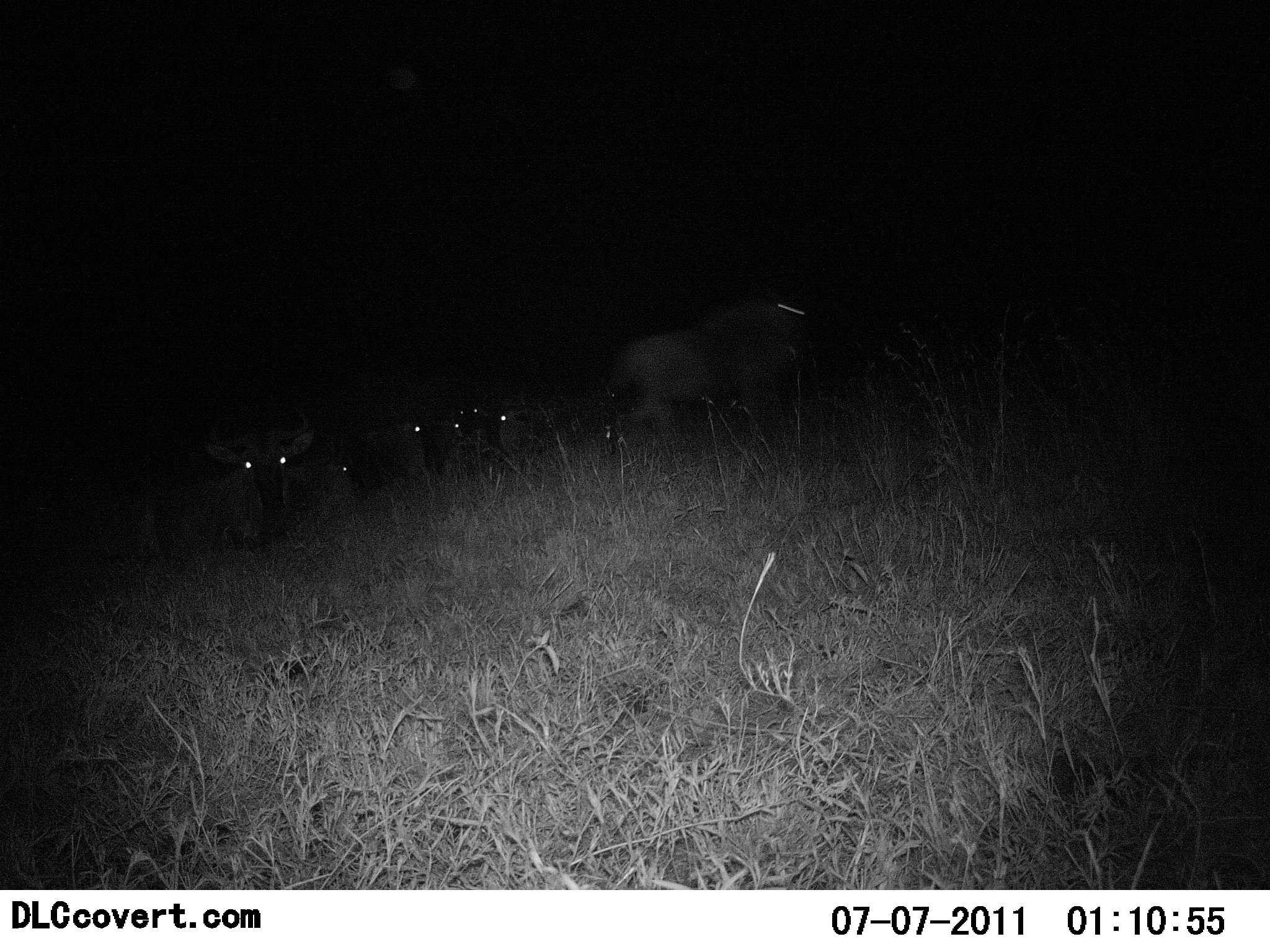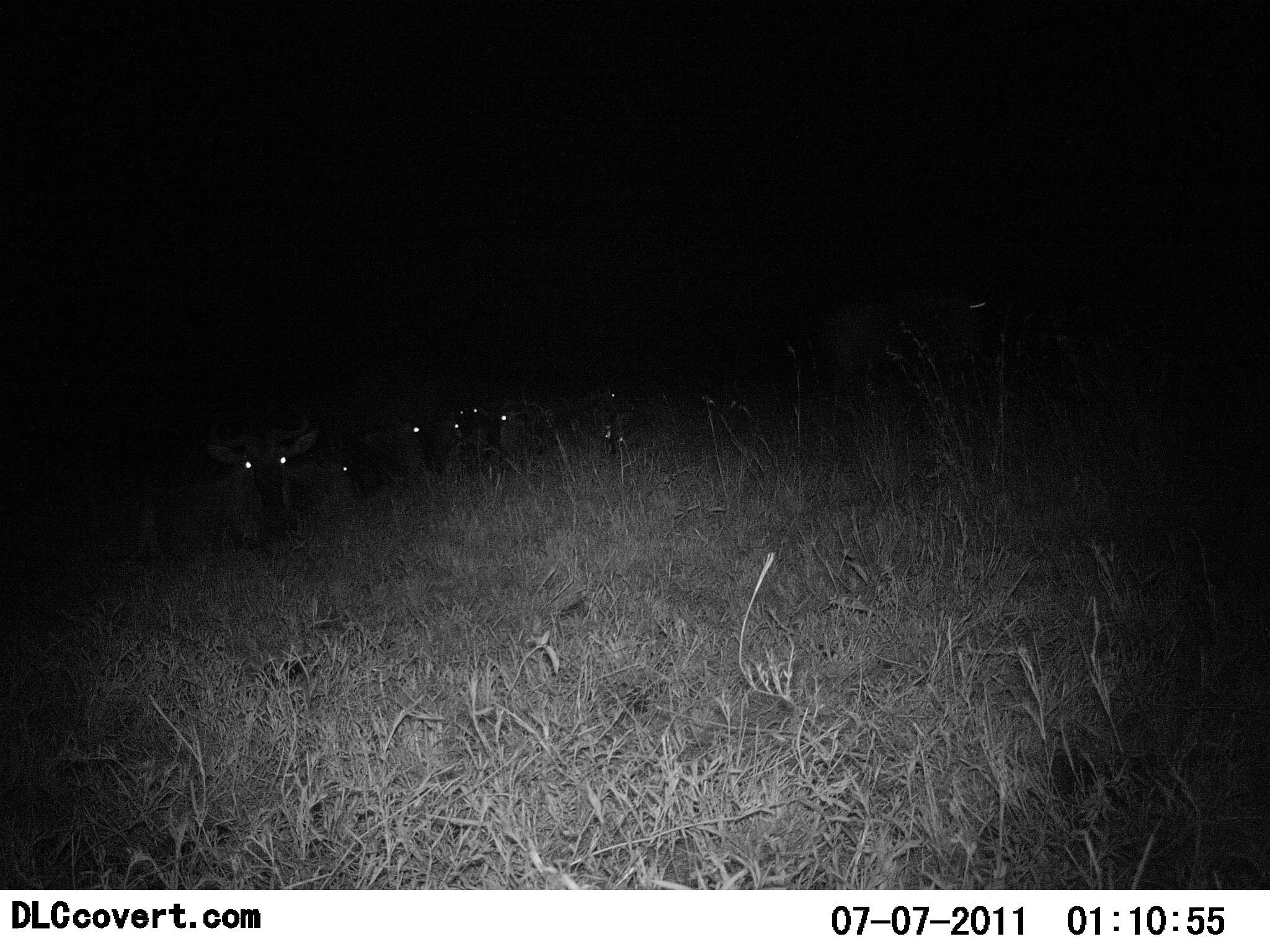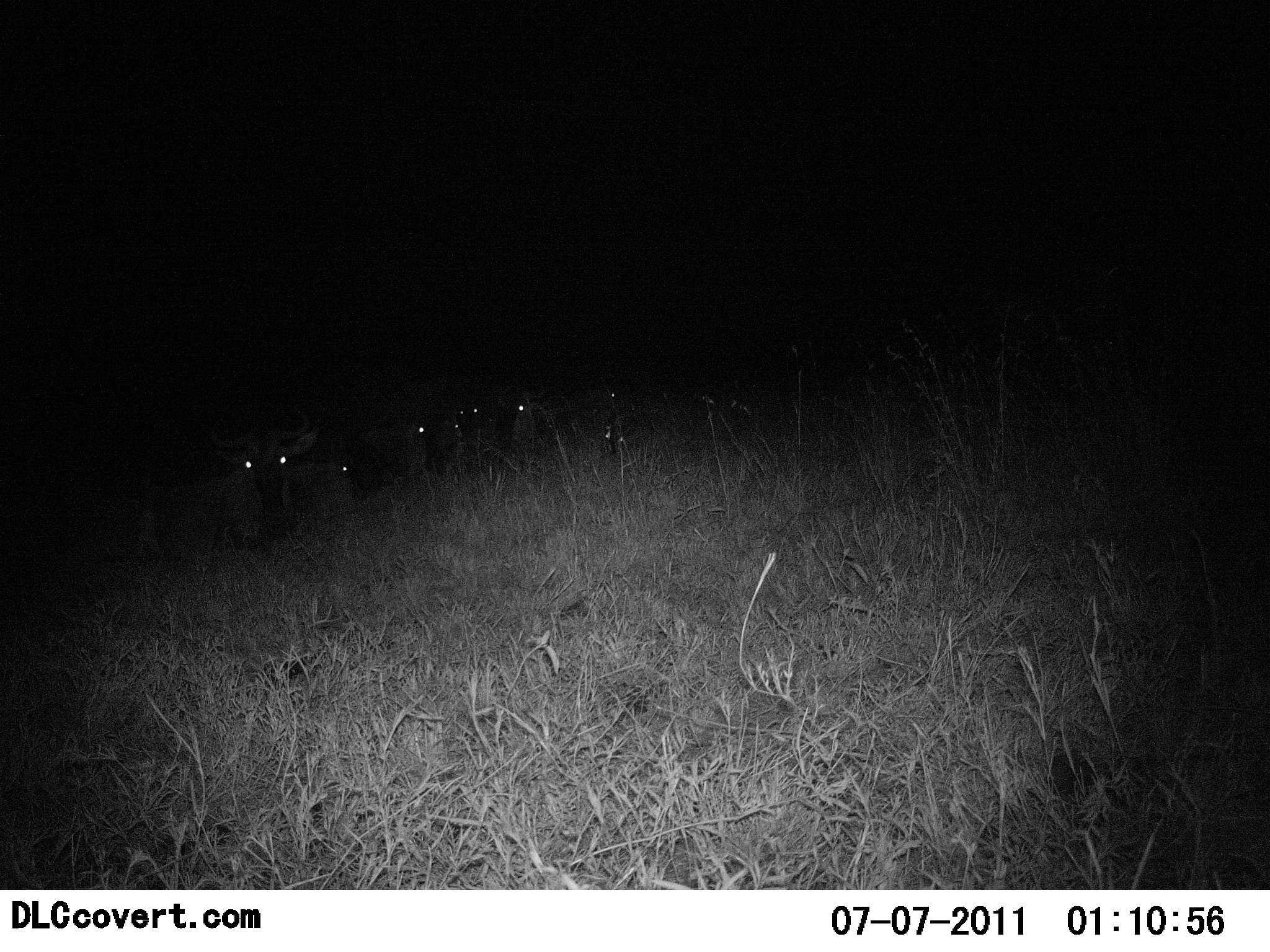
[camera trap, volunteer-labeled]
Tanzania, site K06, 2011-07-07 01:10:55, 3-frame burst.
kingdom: Animalia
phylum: Chordata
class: Mammalia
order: Artiodactyla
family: Bovidae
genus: Connochaetes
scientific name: Connochaetes taurinus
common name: blue wildebeest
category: wildebeest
Wildebeest (blue wildebeest) (Connochaetes taurinus), count 6. Behavior (volunteer vote fractions): standing 8%, resting 100%, moving 42%, interacting 0%. Young present (vote fraction): 0%. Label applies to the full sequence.